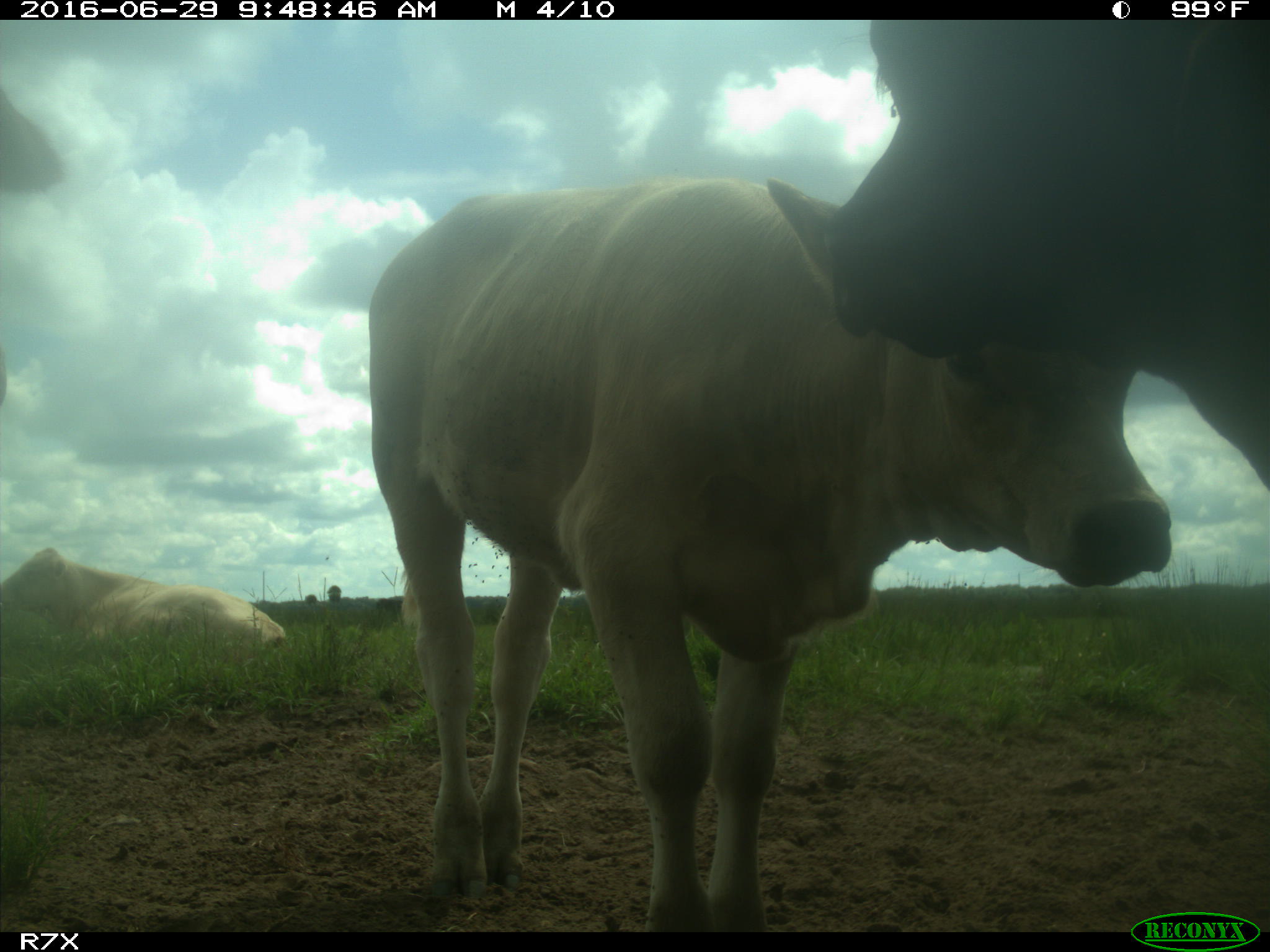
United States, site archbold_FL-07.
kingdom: Animalia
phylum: Chordata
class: Mammalia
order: Artiodactyla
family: Bovidae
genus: Bos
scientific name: Bos taurus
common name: domestic cow